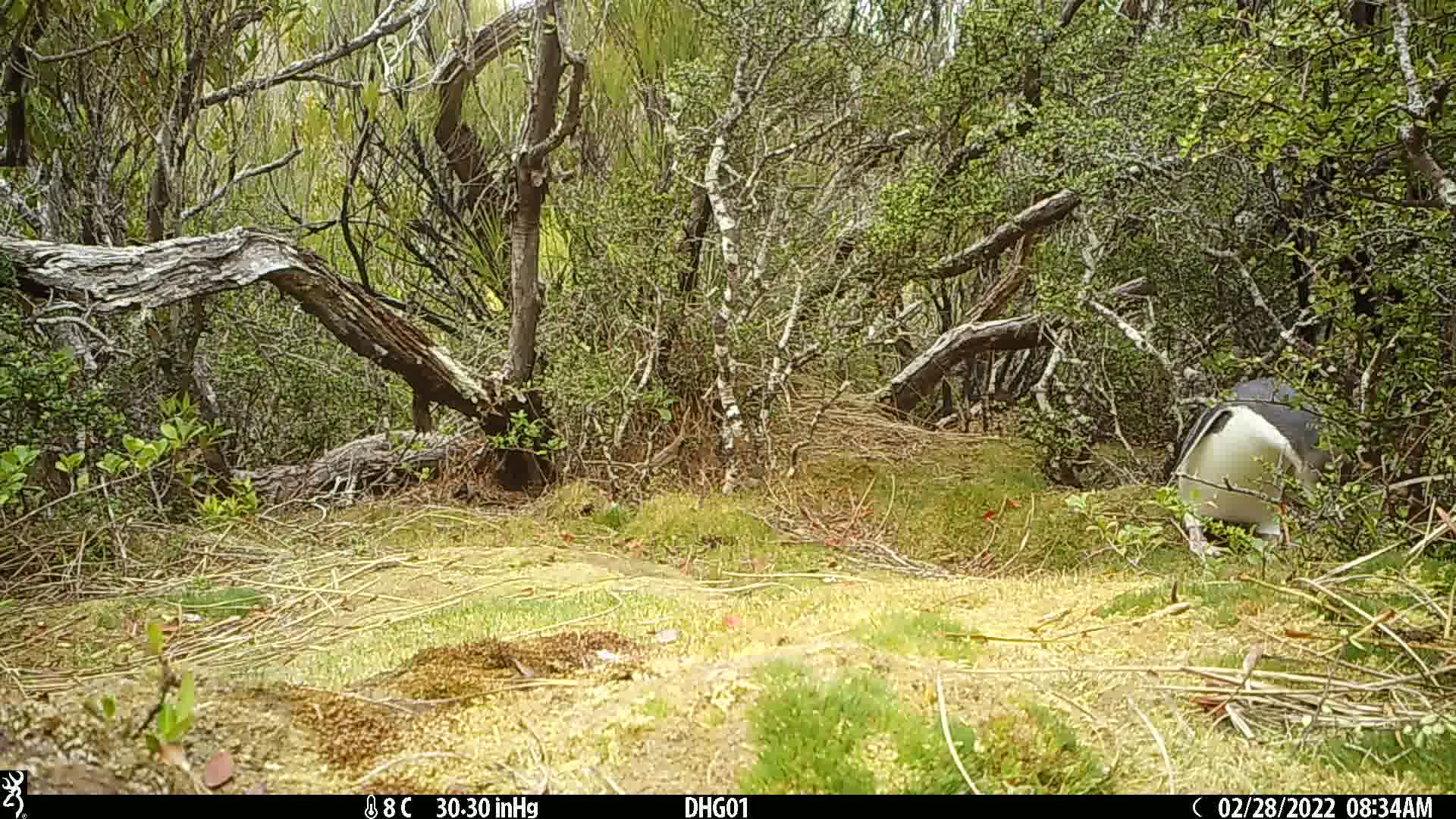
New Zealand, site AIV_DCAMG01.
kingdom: Animalia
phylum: Chordata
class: Aves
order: Sphenisciformes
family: Spheniscidae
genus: Megadyptes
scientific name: Megadyptes antipodes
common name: yellow-eyed penguin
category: yellow eyed penguin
Yellow eyed penguin (yellow-eyed penguin) (Megadyptes antipodes).